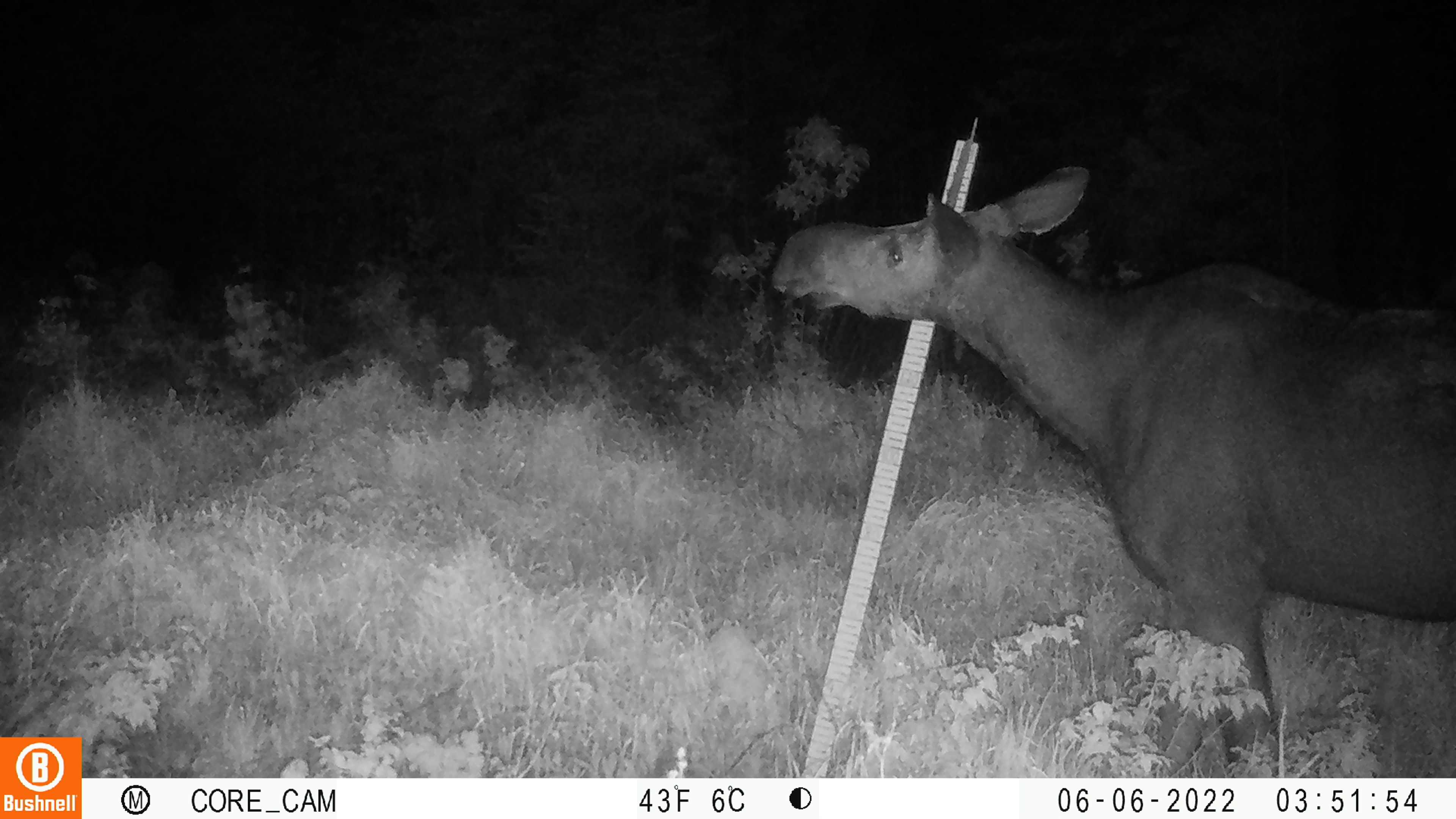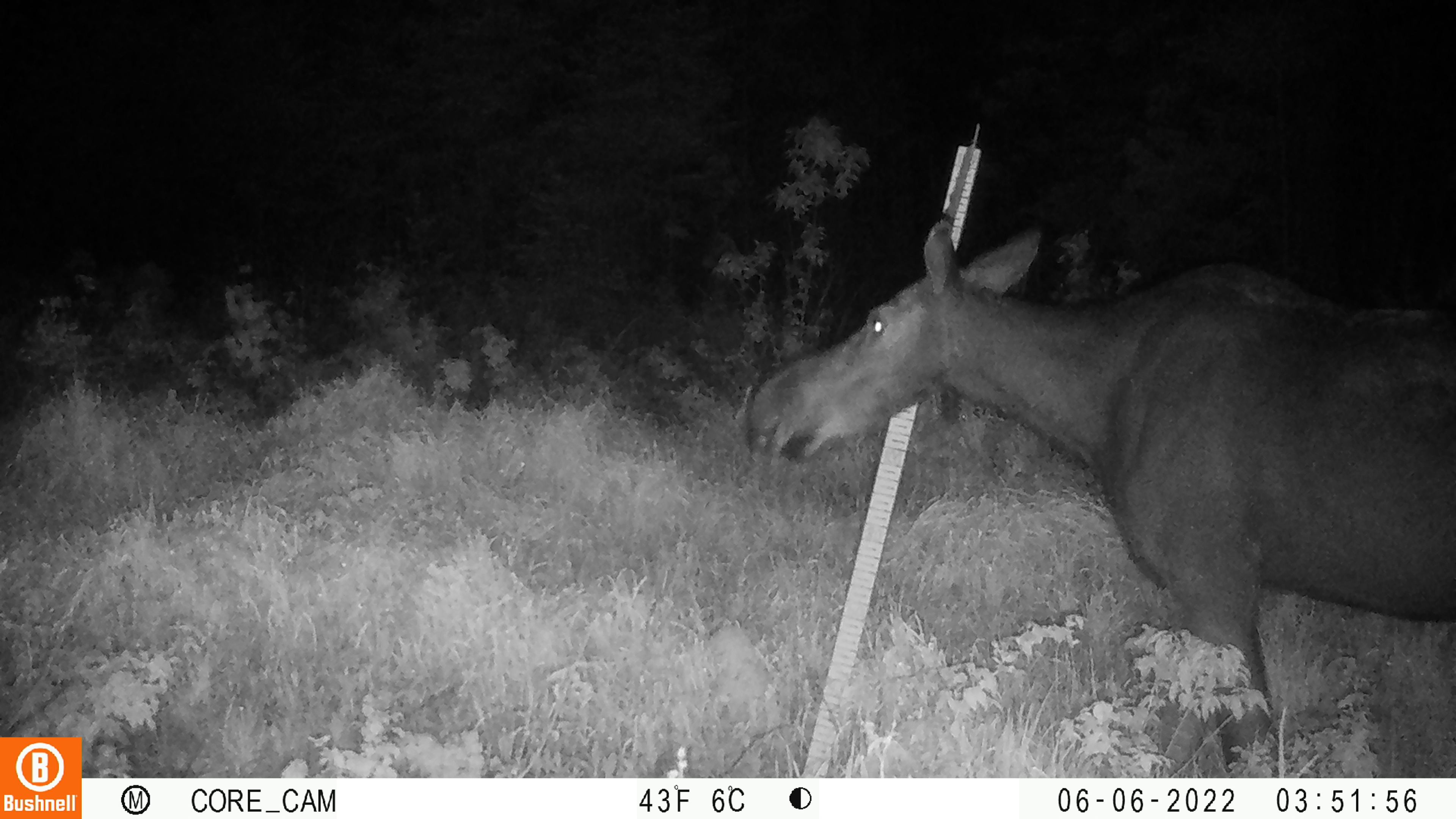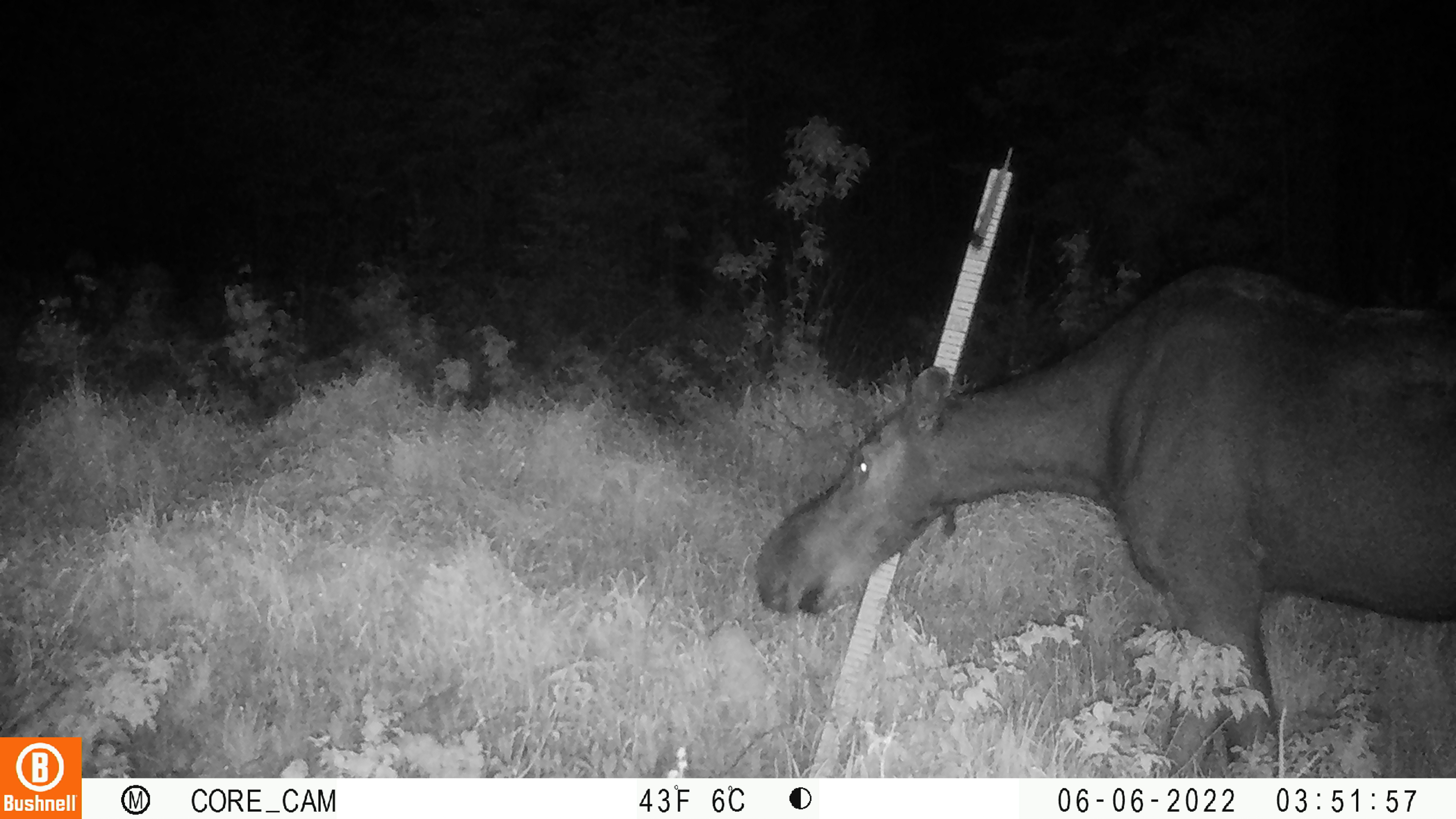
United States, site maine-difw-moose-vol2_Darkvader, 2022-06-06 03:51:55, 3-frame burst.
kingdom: Animalia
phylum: Chordata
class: Mammalia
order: Artiodactyla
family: Cervidae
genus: Alces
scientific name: Alces alces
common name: moose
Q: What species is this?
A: Moose (Alces alces).